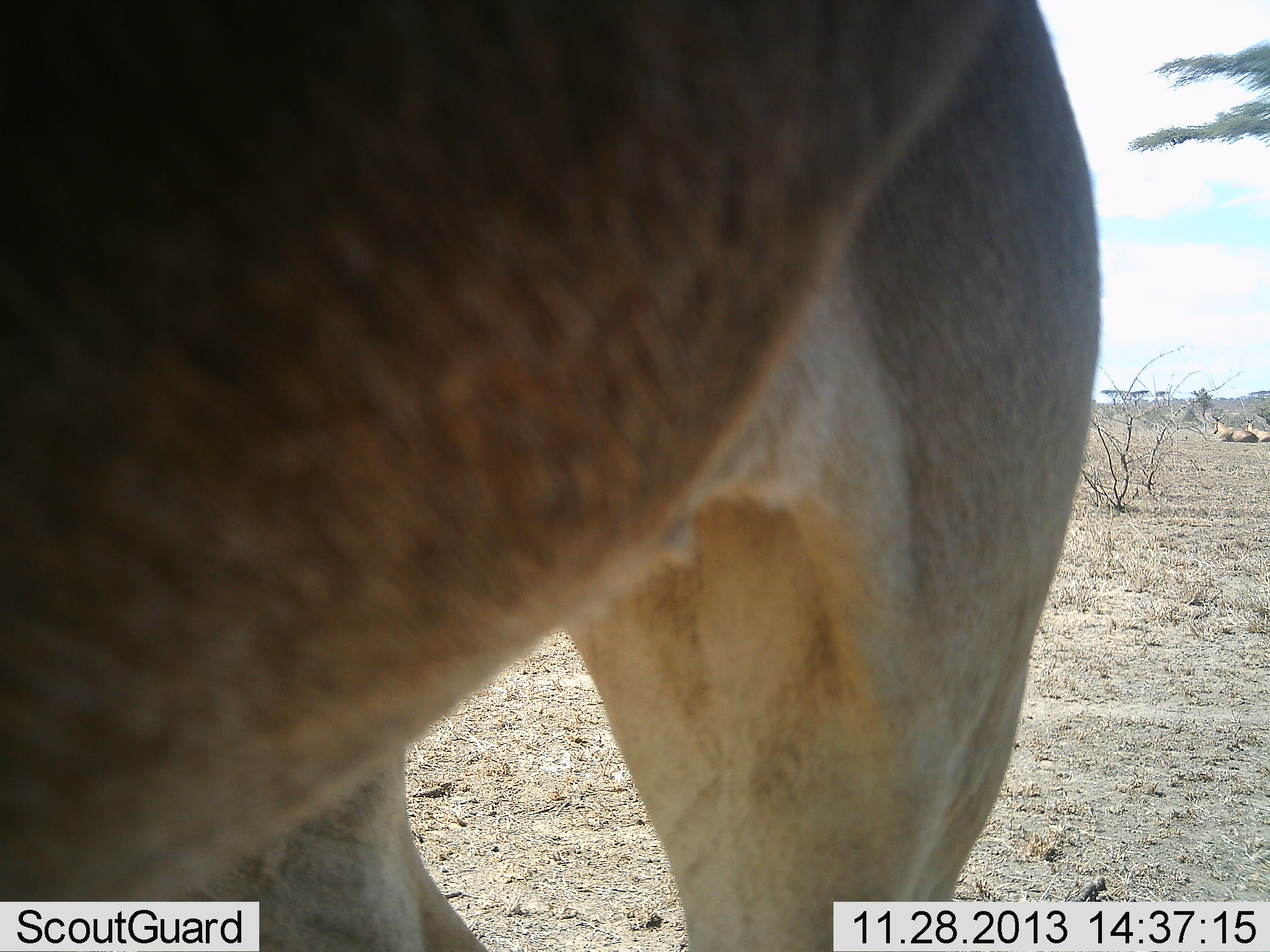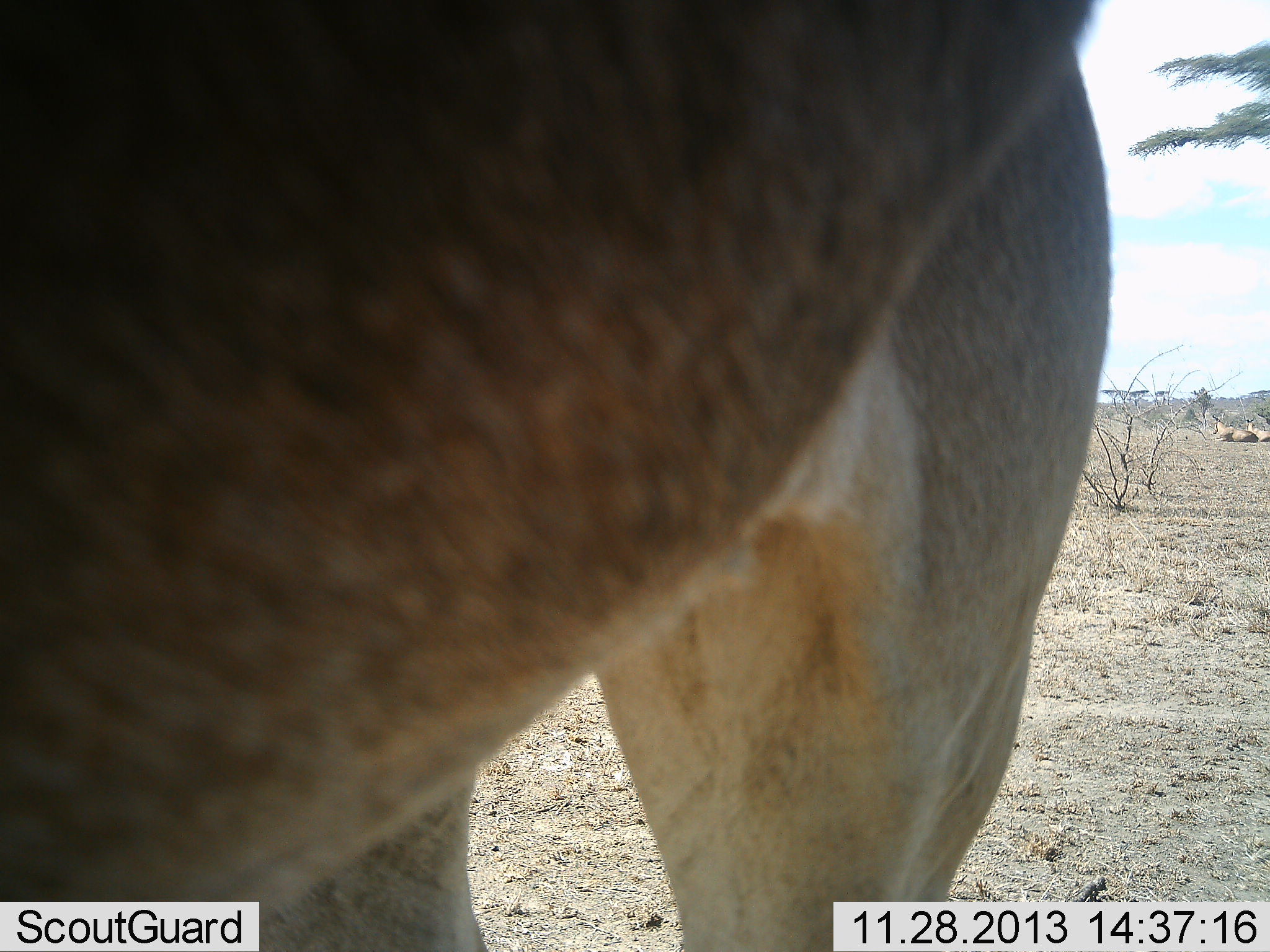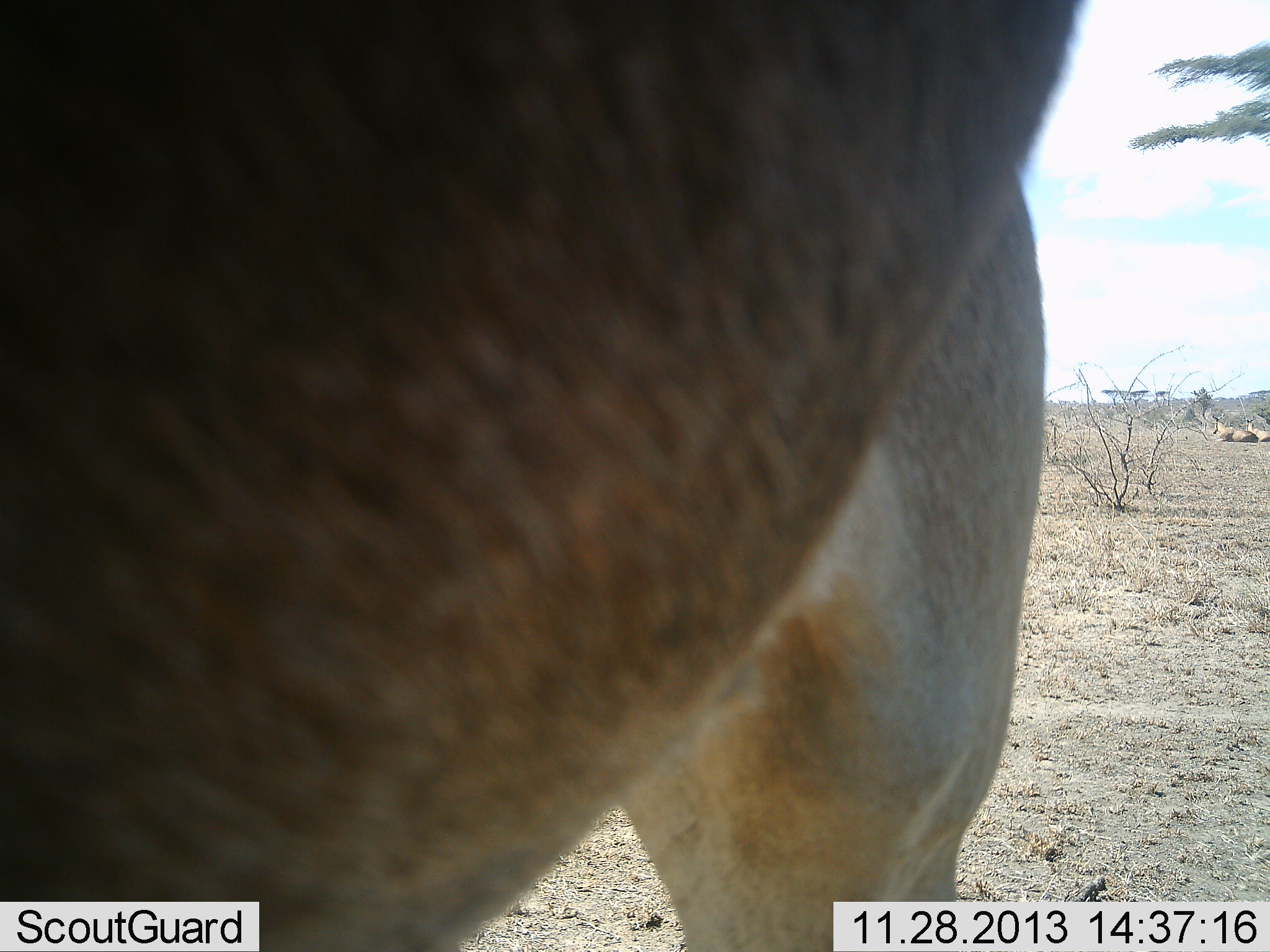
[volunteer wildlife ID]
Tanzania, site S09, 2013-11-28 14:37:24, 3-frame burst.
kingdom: Animalia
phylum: Chordata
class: Mammalia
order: Artiodactyla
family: Bovidae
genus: Alcelaphus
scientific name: Alcelaphus buselaphus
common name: hartebeest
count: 1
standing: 100%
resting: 33%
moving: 0%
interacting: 0%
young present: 0%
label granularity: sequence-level